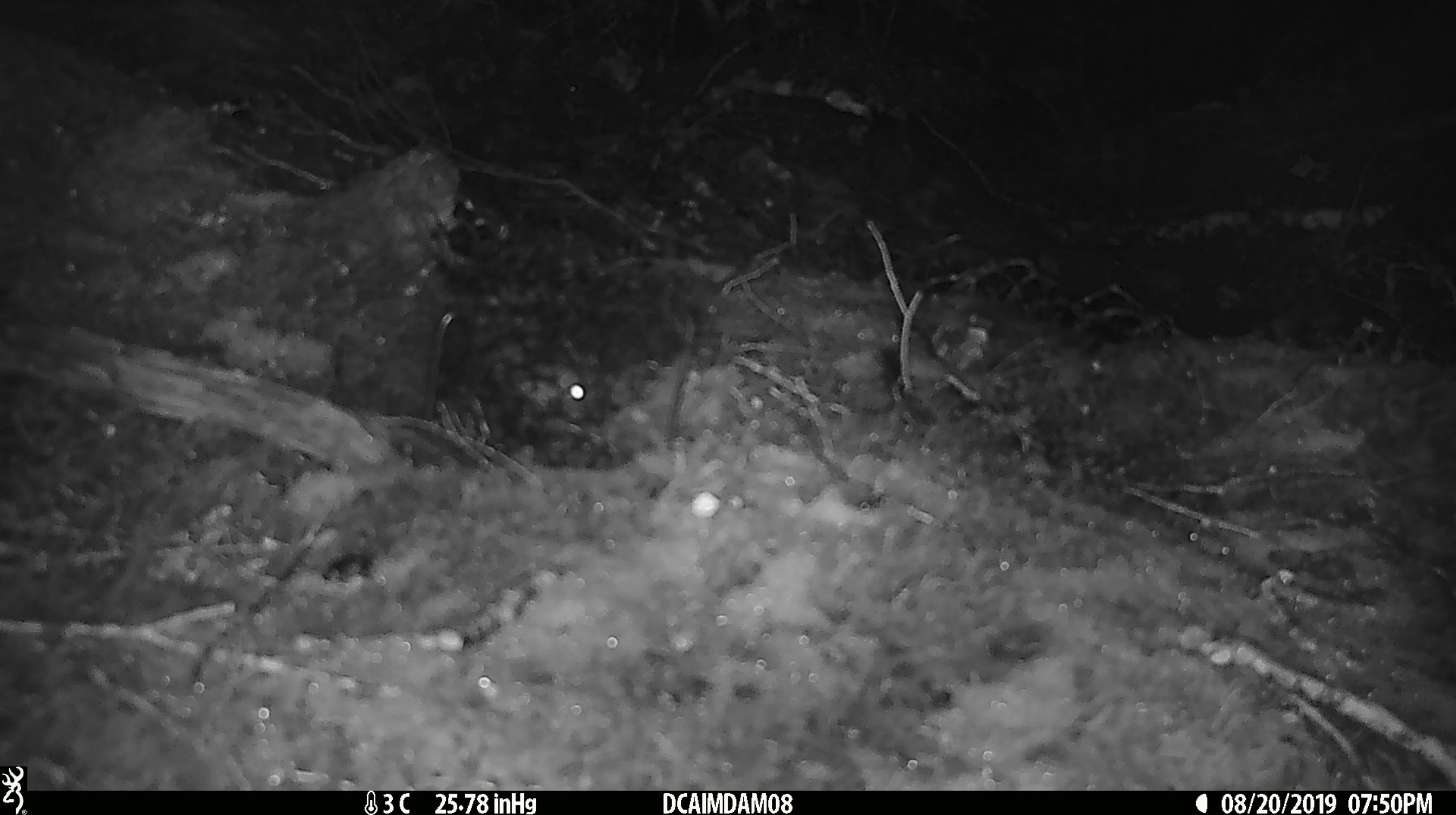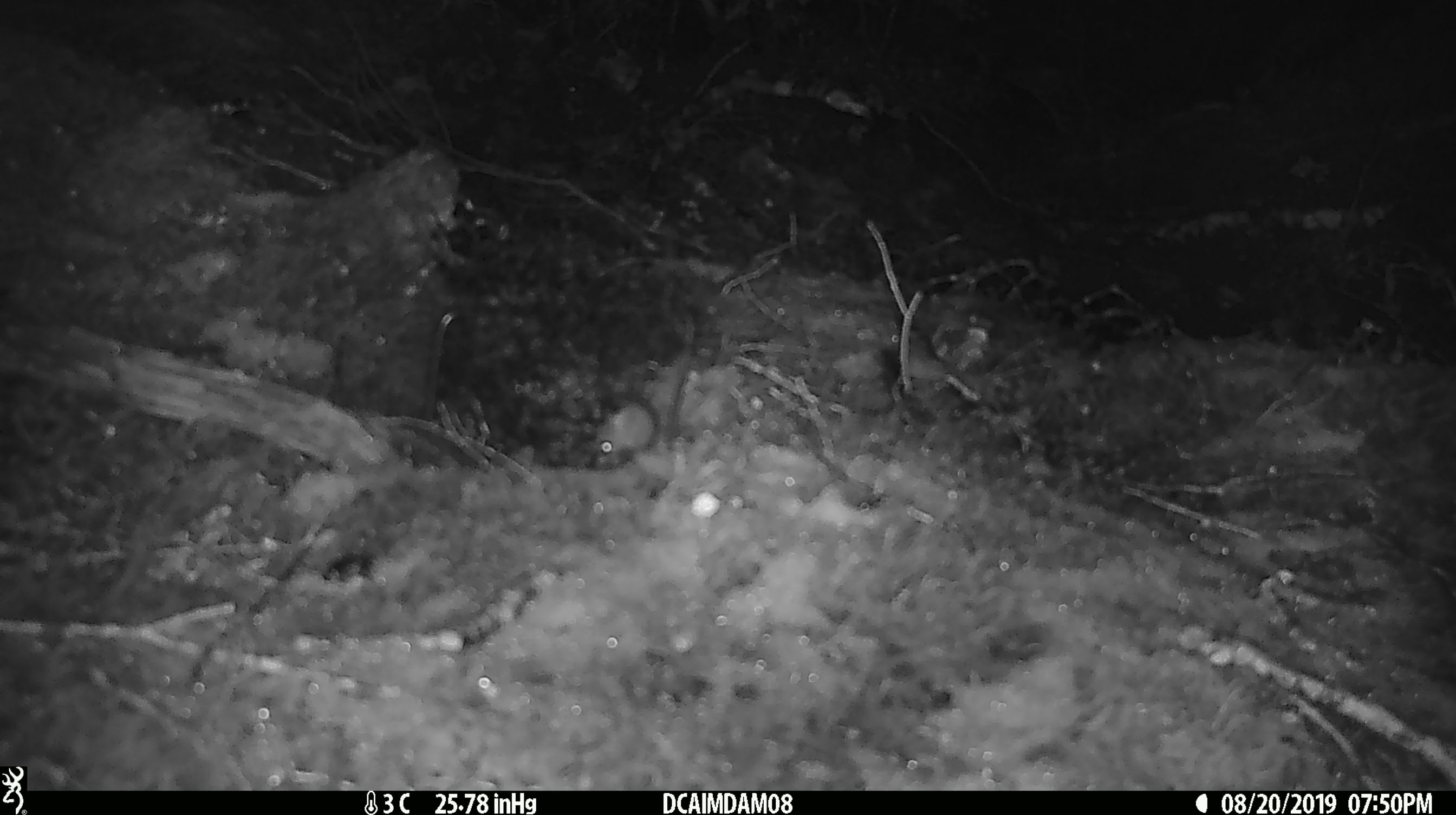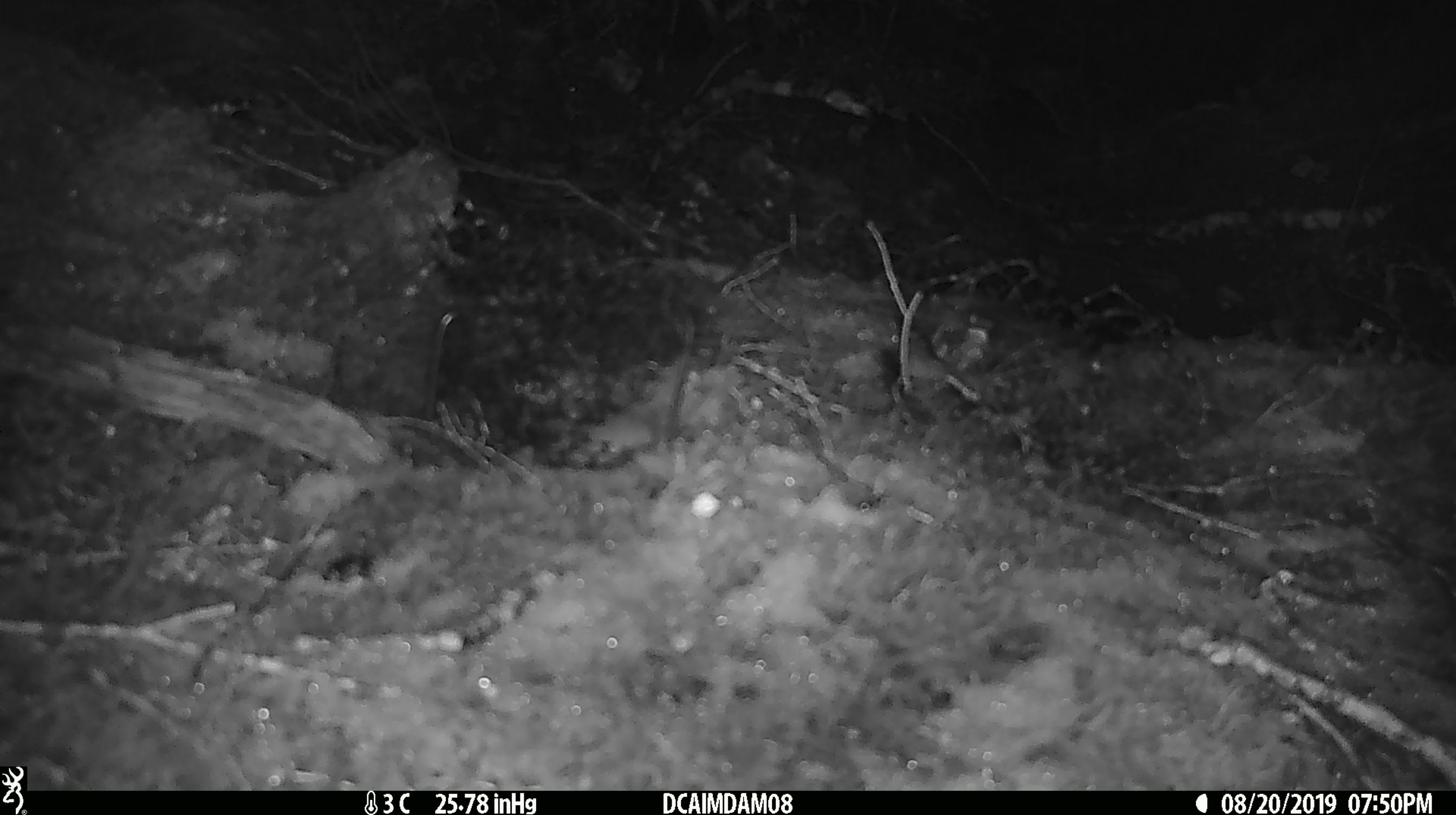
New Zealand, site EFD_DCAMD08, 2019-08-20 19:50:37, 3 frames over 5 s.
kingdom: Animalia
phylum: Chordata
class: Mammalia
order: Rodentia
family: Muridae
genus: Mus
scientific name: Mus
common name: mouse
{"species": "mouse (Mus)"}